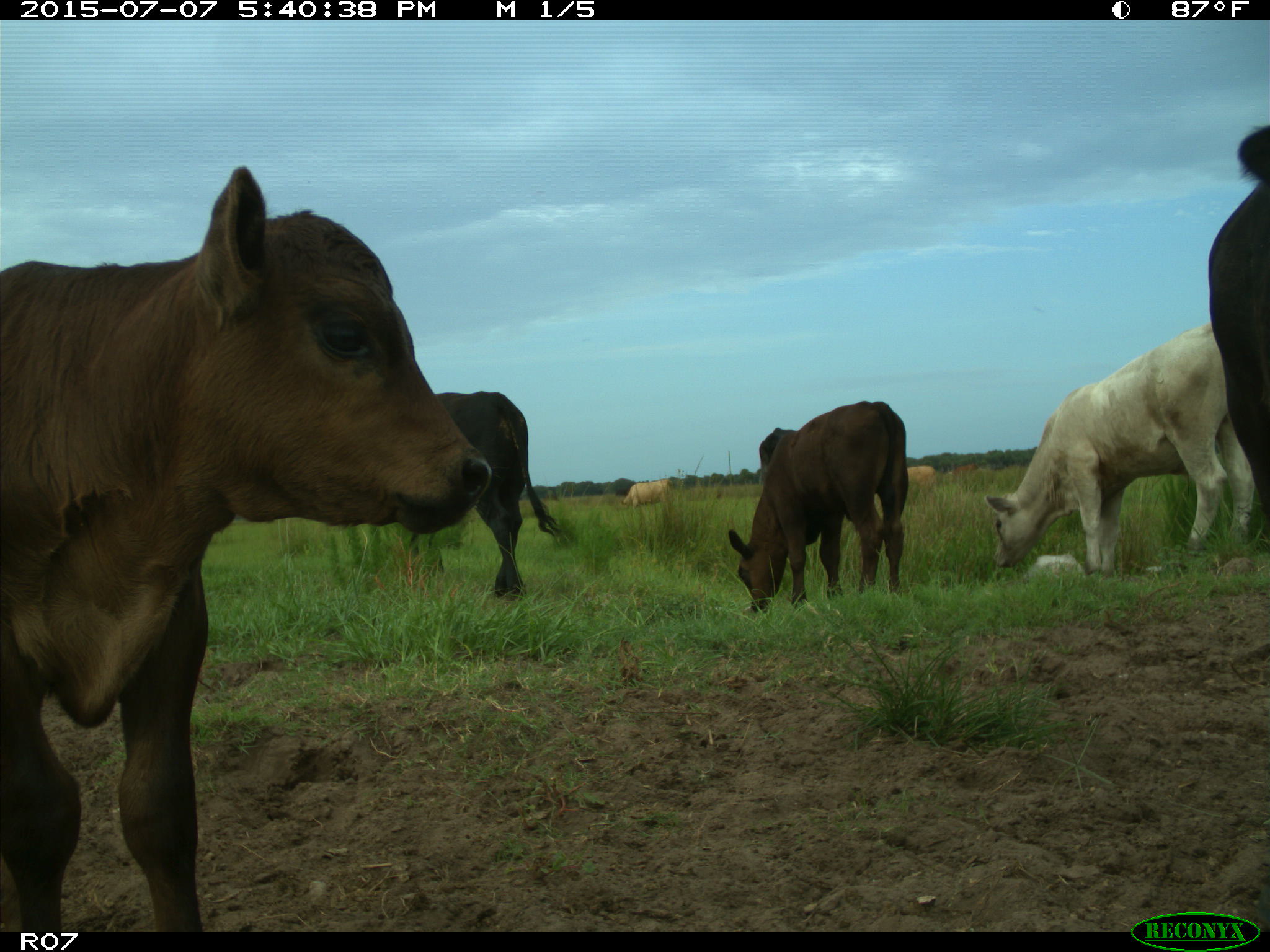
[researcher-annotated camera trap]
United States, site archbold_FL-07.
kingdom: Animalia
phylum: Chordata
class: Mammalia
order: Artiodactyla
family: Bovidae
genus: Bos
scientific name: Bos taurus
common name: domestic cow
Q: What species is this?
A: Bos taurus (domestic cow).